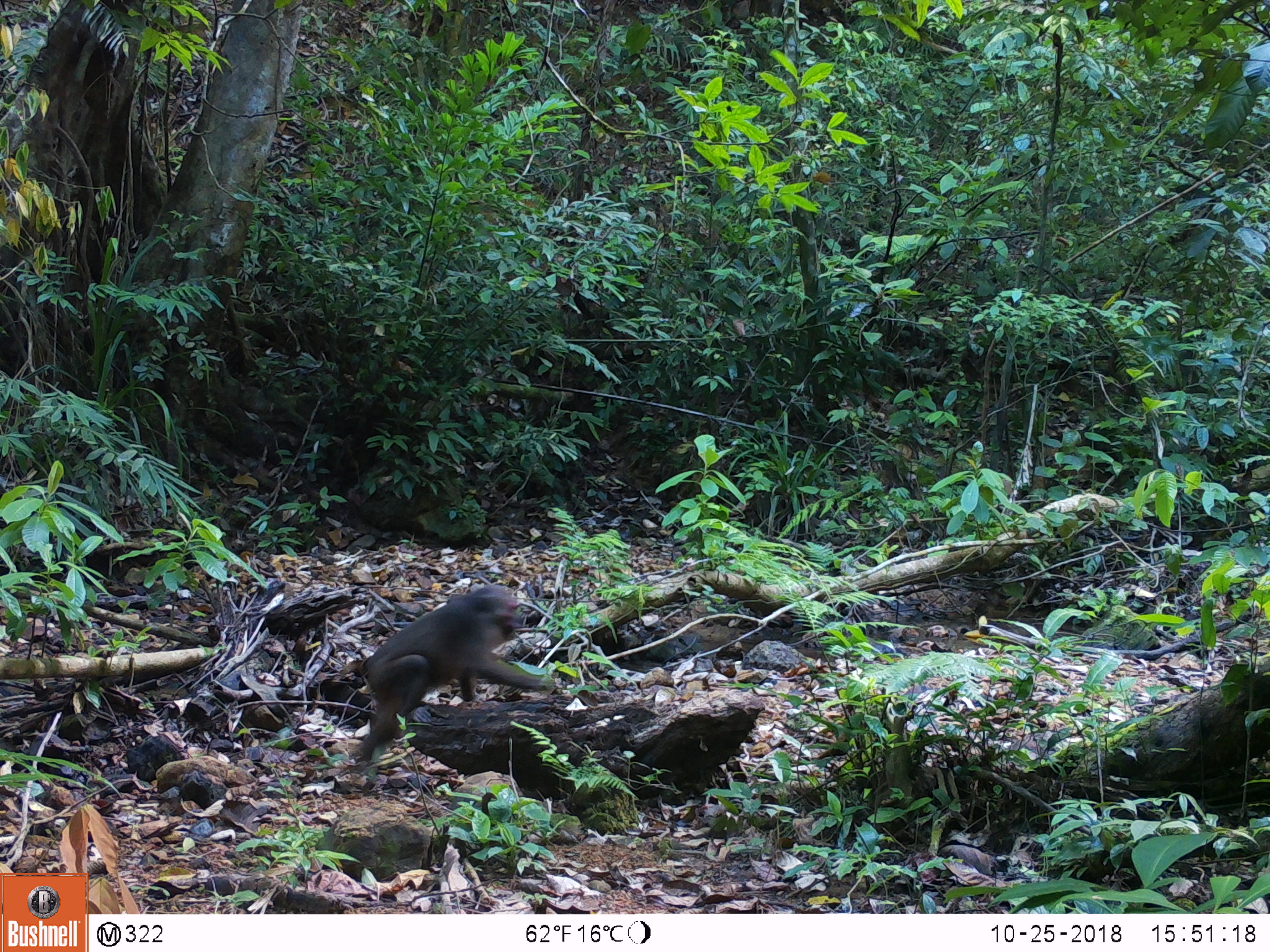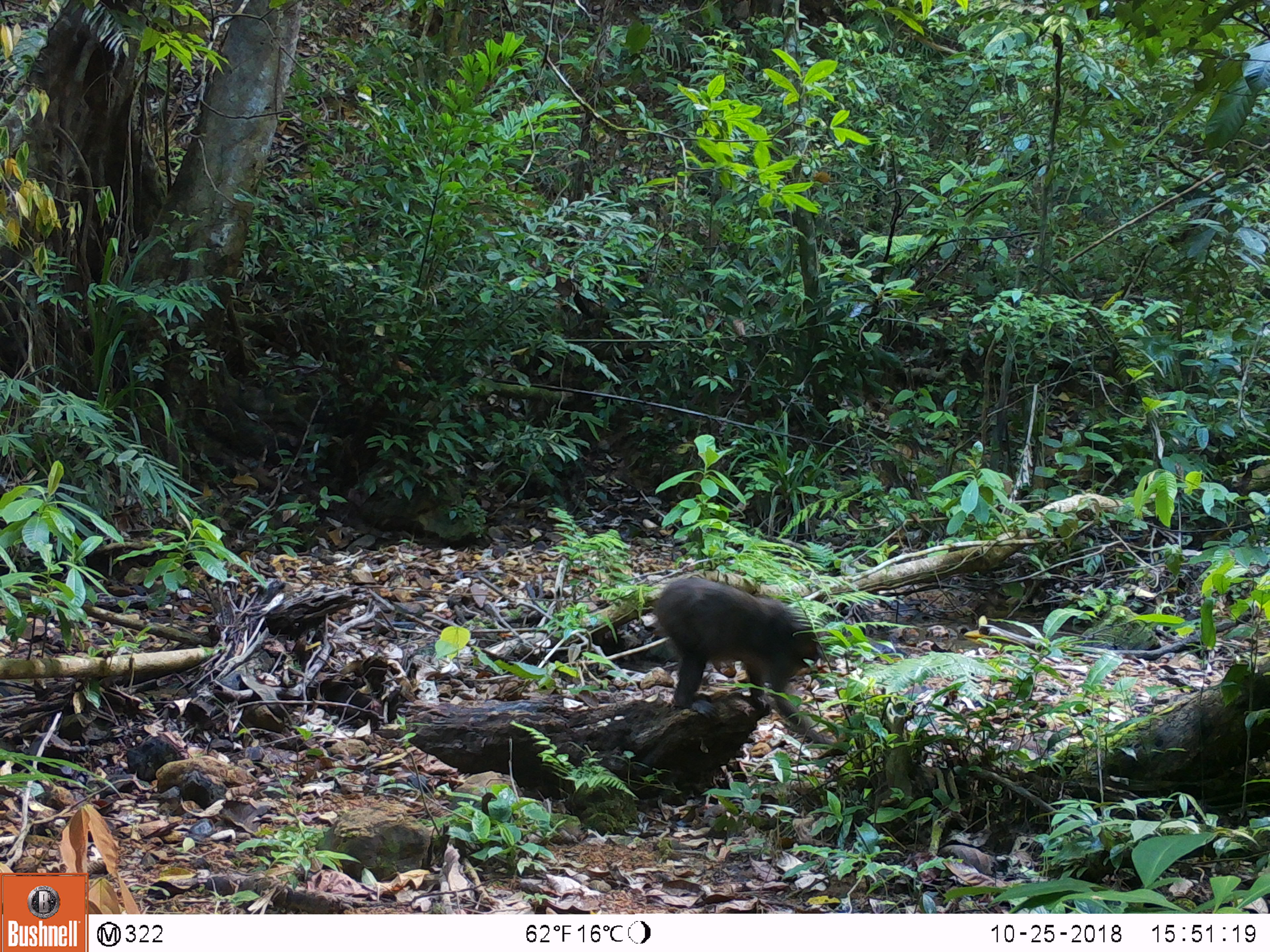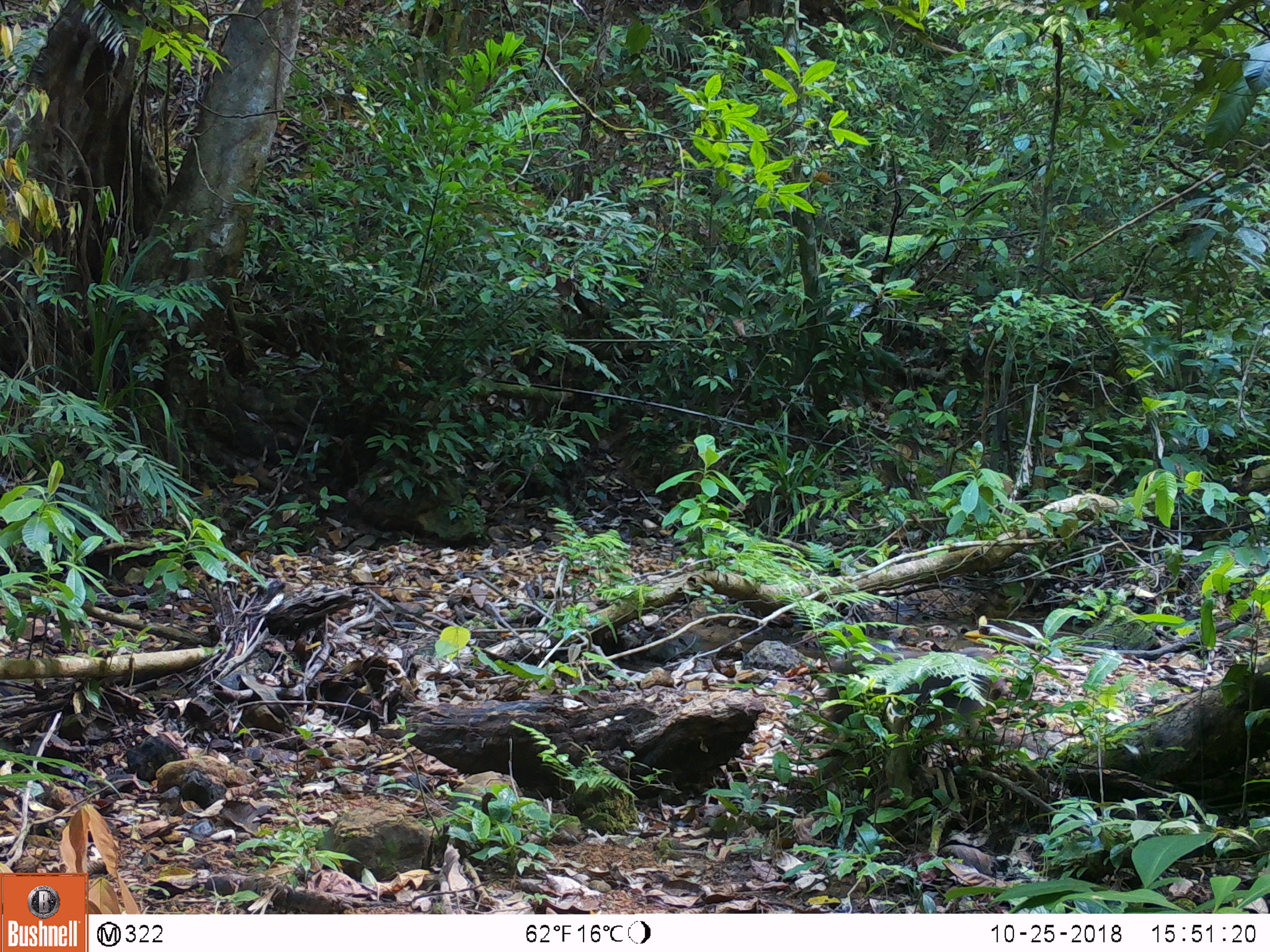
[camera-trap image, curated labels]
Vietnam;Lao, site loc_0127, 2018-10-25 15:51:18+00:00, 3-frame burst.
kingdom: Animalia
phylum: Chordata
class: Mammalia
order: Primates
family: Cercopithecidae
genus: Macaca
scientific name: Macaca arctoides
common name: stump-tailed macaque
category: stump tailed macaque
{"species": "stump tailed macaque (stump-tailed macaque) (Macaca arctoides)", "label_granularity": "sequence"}